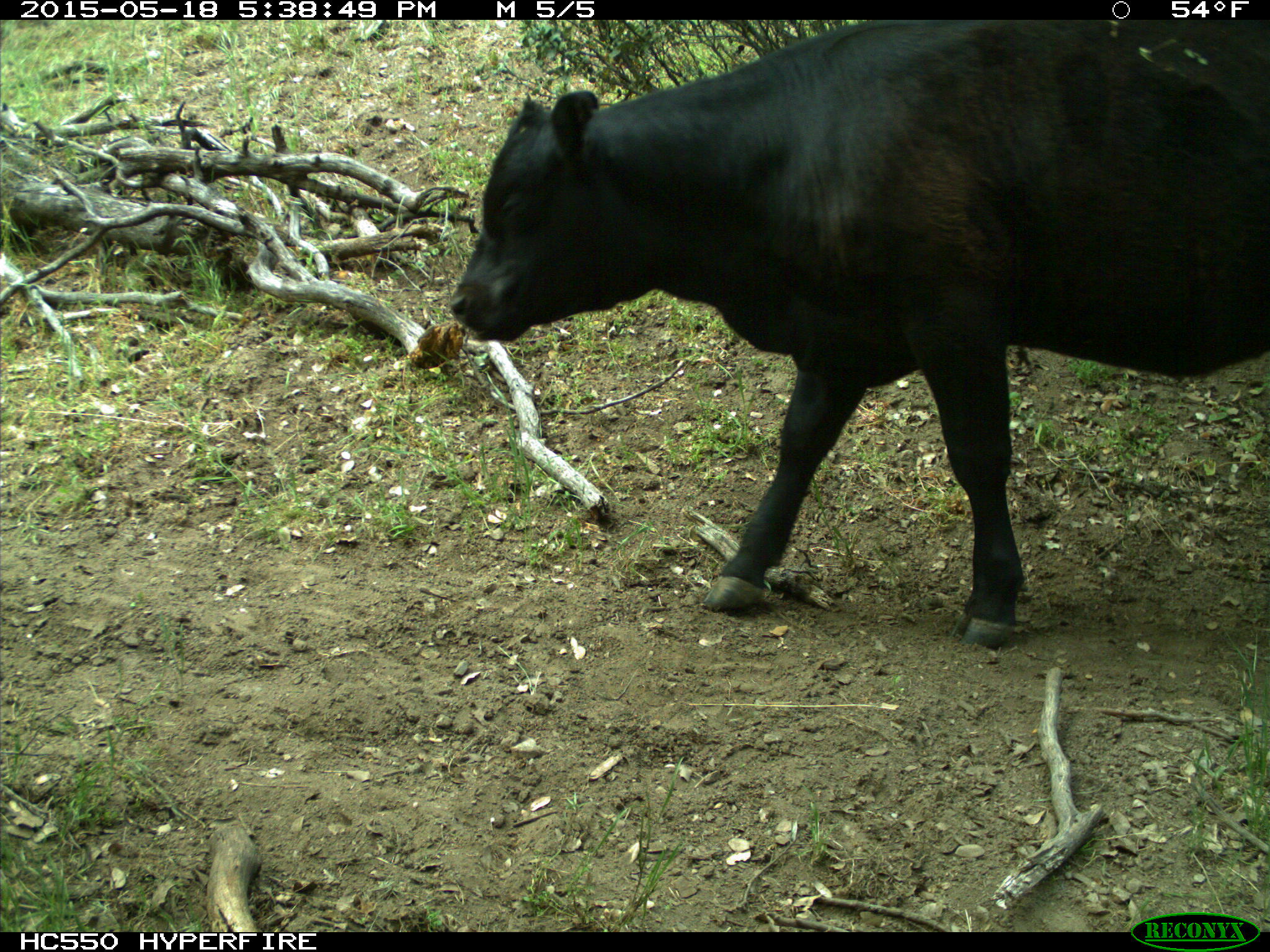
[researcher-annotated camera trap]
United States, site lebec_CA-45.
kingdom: Animalia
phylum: Chordata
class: Mammalia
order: Artiodactyla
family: Bovidae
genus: Bos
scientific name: Bos taurus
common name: domestic cow